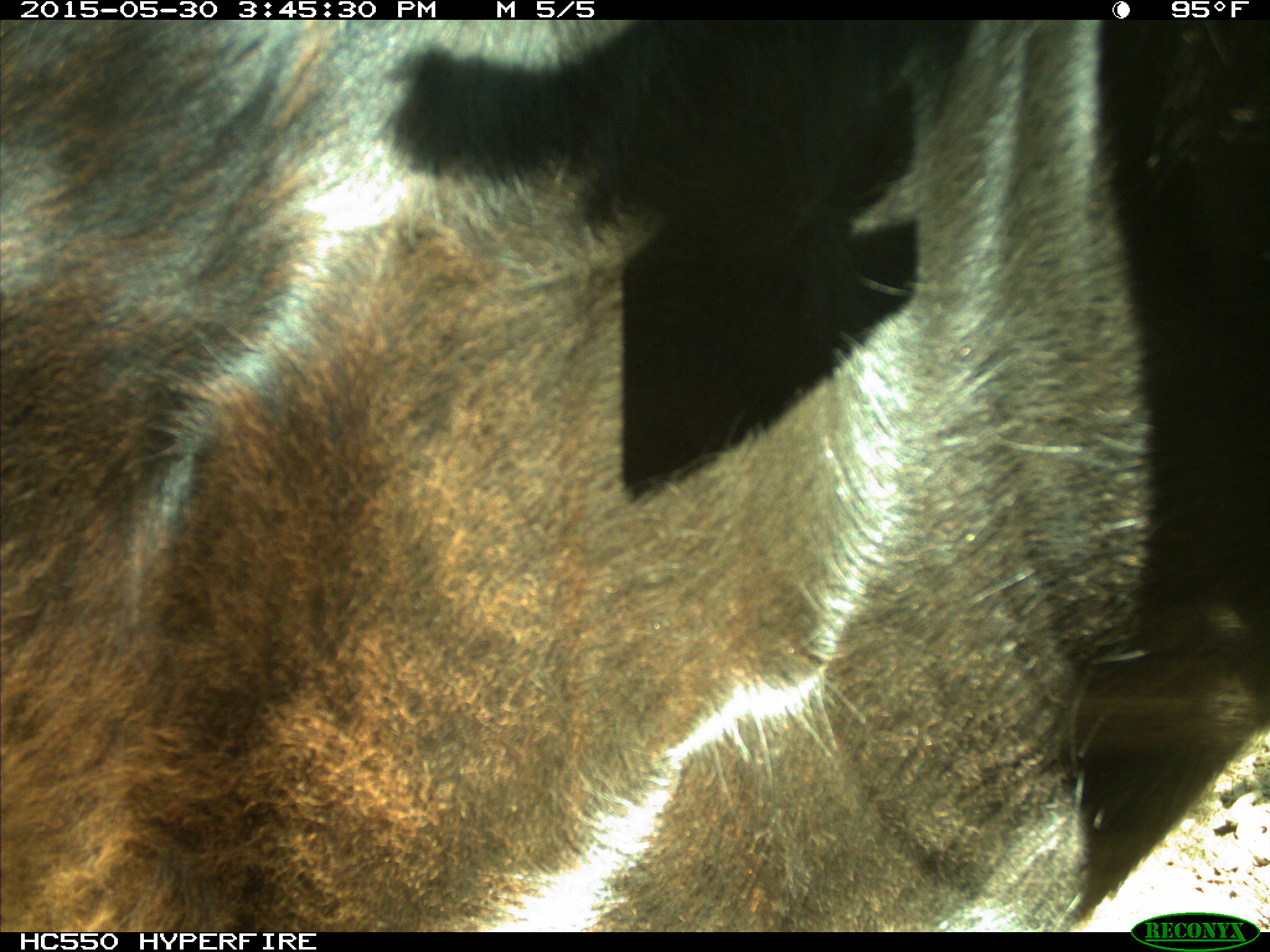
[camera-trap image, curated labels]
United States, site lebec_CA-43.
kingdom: Animalia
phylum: Chordata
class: Mammalia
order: Artiodactyla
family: Bovidae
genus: Bos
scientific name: Bos taurus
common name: domestic cow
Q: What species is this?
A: Bos taurus (domestic cow).